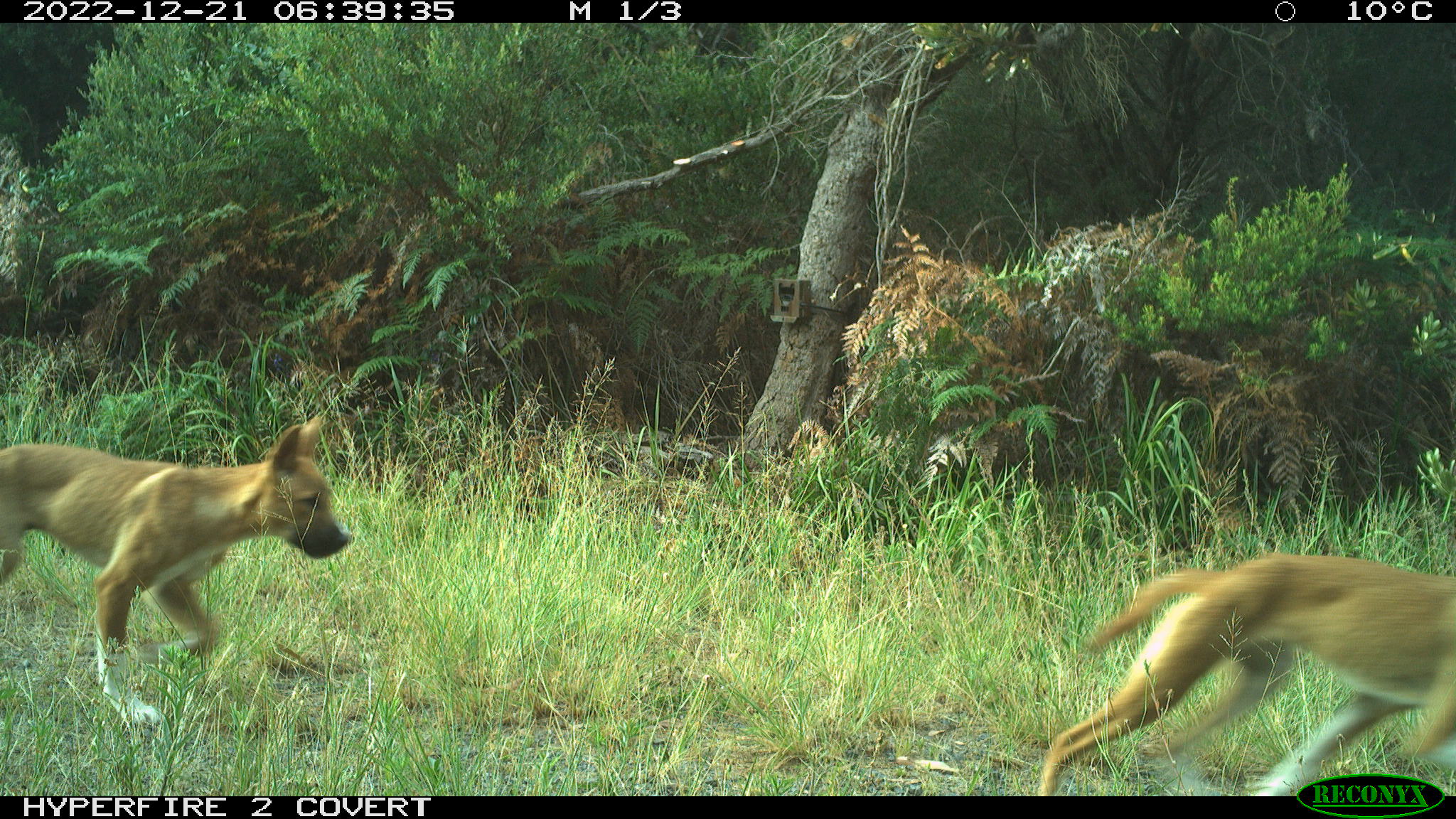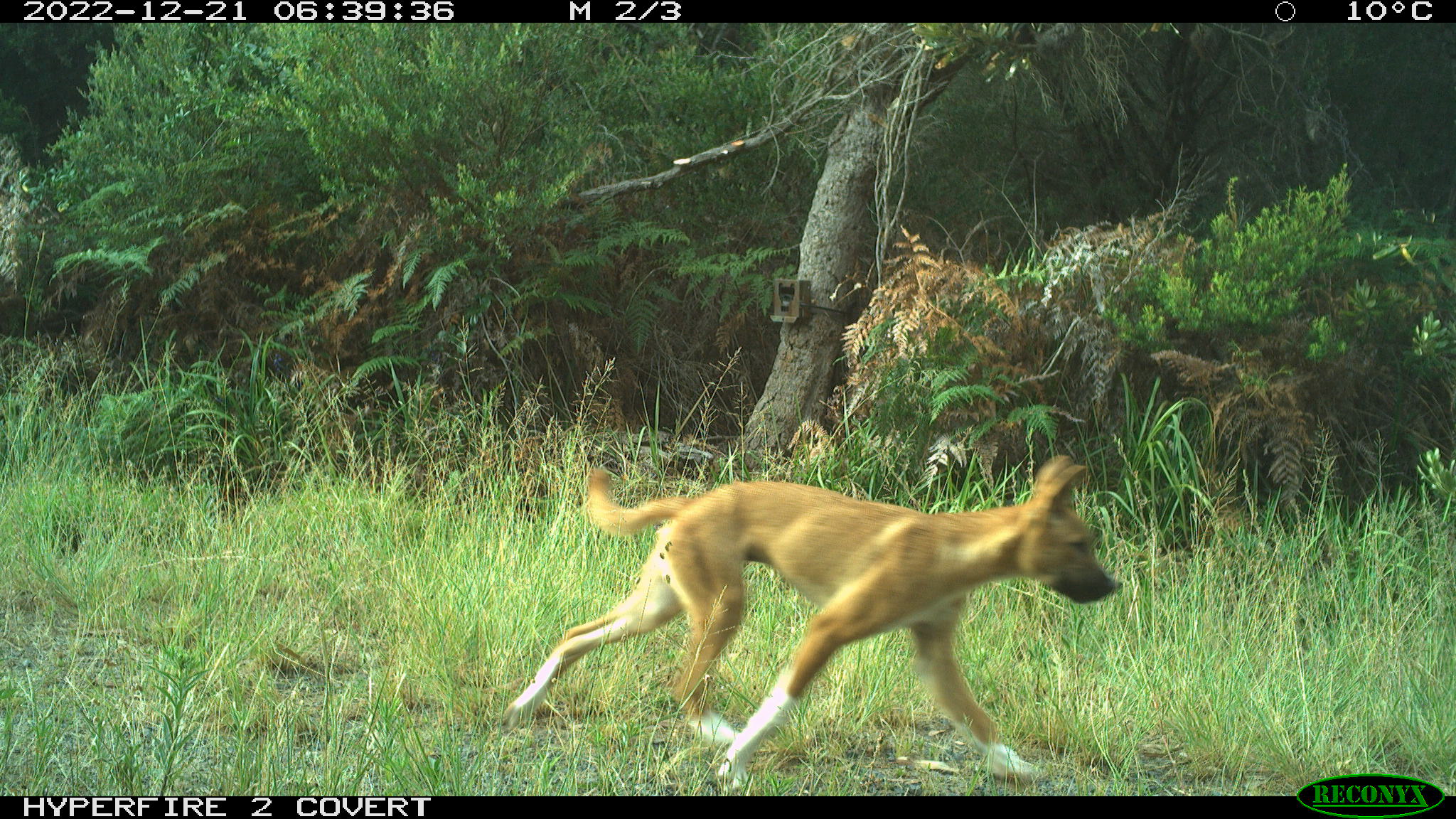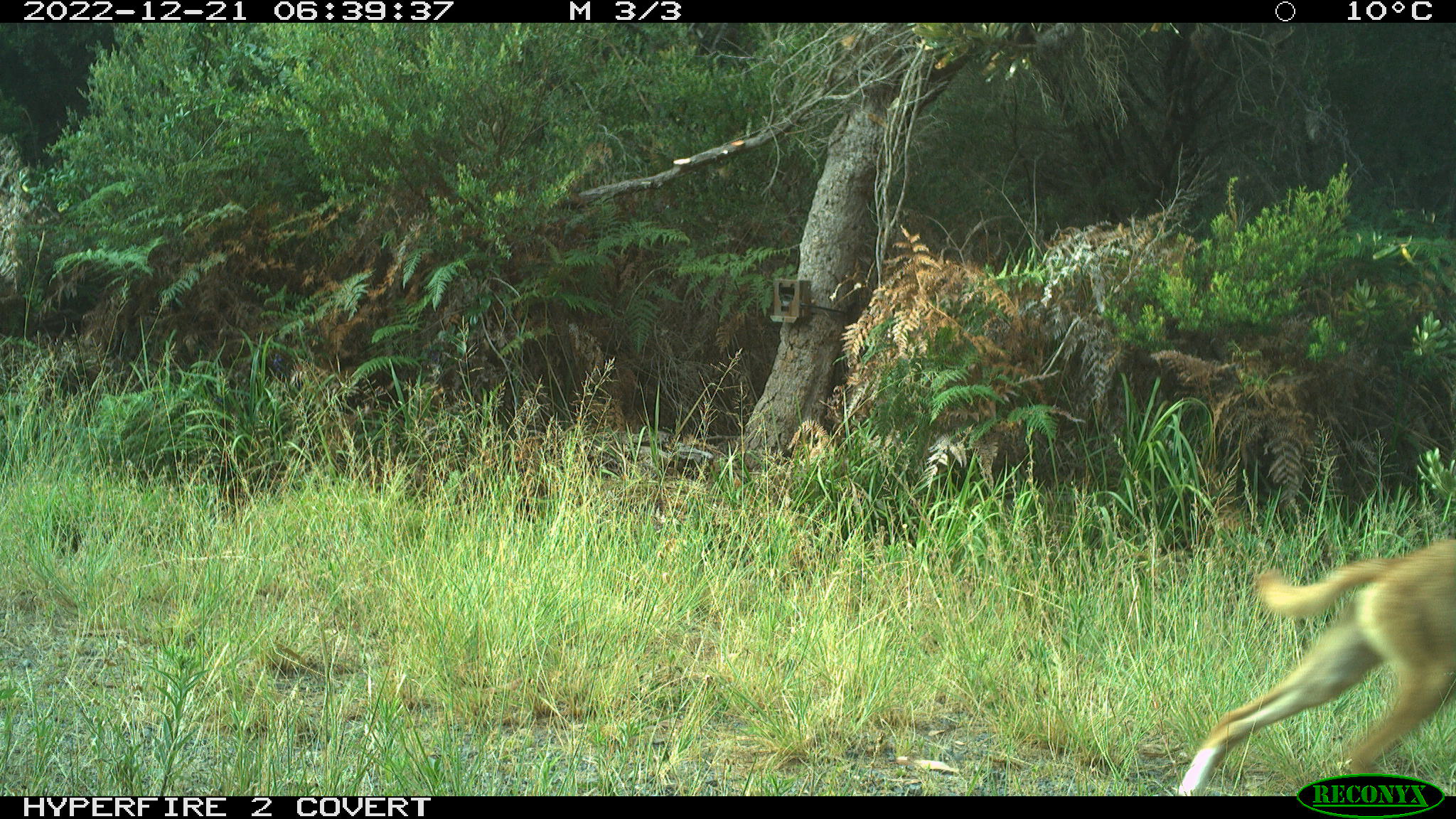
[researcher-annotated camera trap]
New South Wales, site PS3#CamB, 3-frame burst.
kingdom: Animalia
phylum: Chordata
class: Mammalia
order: Carnivora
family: Canidae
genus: Canis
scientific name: Canis familiaris dingo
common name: dingo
Dingo (Canis familiaris dingo).